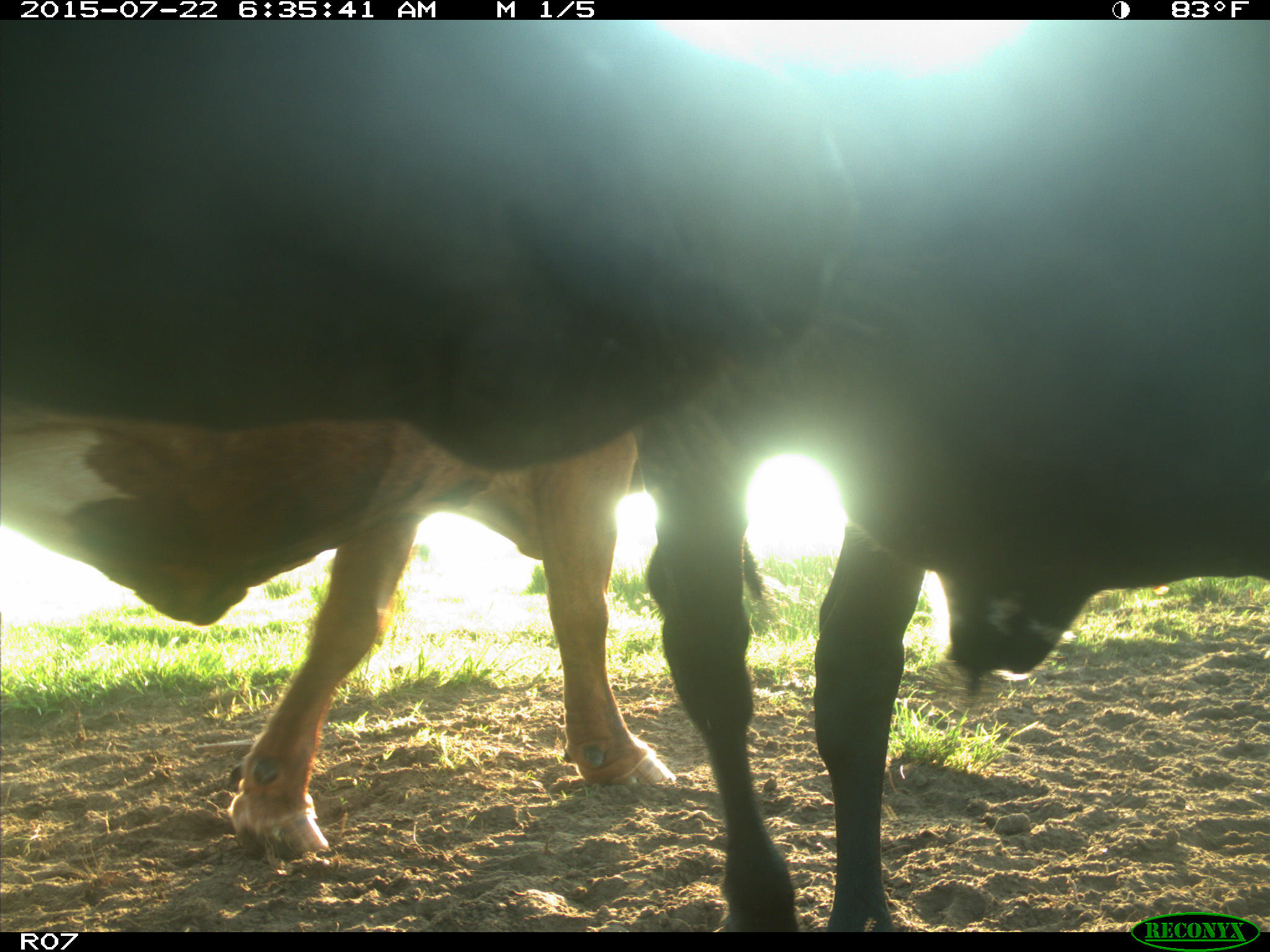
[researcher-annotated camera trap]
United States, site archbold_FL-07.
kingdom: Animalia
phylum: Chordata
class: Mammalia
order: Artiodactyla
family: Bovidae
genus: Bos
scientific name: Bos taurus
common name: domestic cow